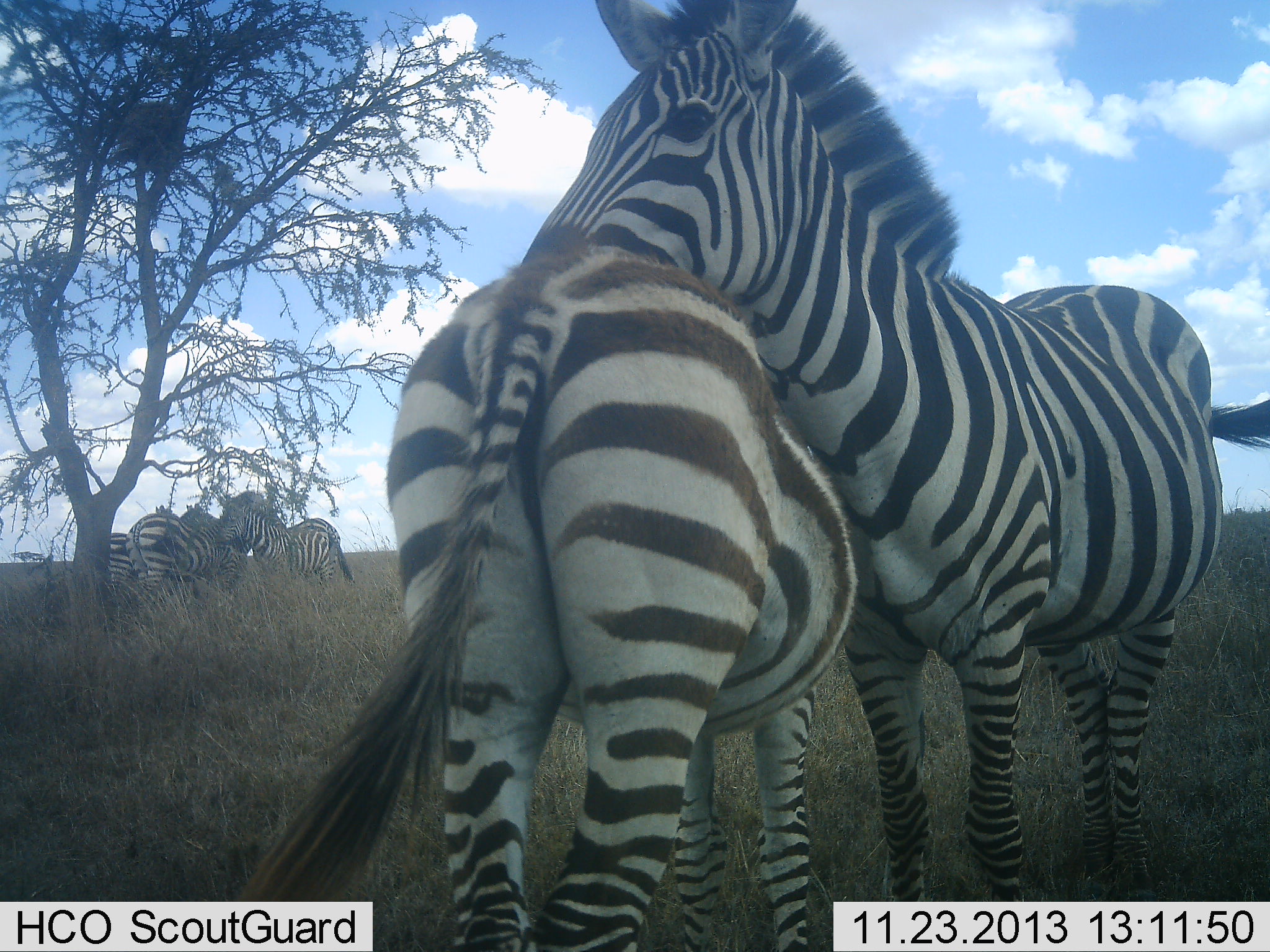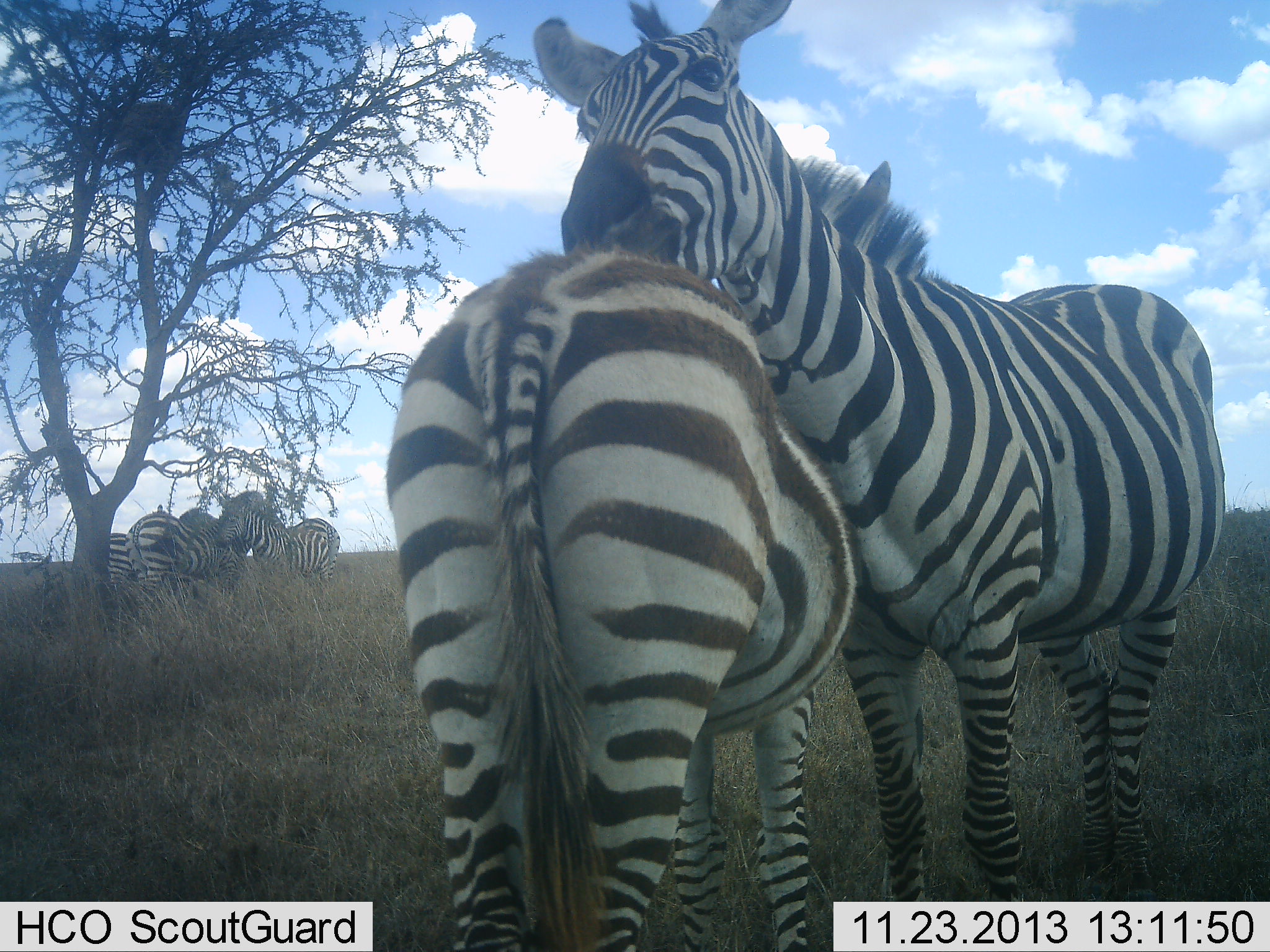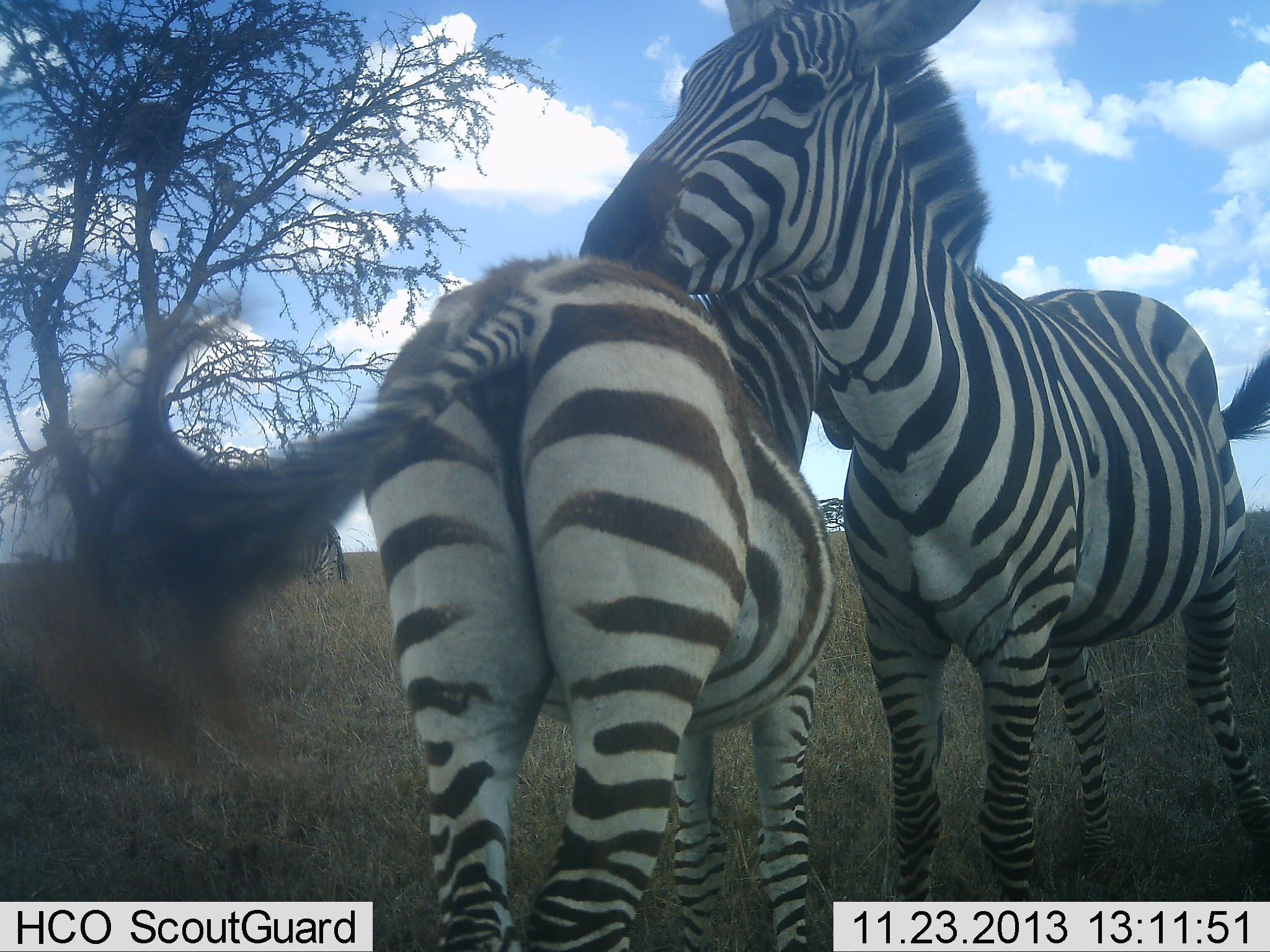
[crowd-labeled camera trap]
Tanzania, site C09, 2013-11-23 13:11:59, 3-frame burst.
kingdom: Animalia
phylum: Chordata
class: Mammalia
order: Perissodactyla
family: Equidae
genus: Equus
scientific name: Equus quagga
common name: plains zebra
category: zebra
Zebra (plains zebra) (Equus quagga), count 5. Behavior (volunteer vote fractions): standing 70%, resting 0%, moving 10%, interacting 90%. Young present (vote fraction): 10%. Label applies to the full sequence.